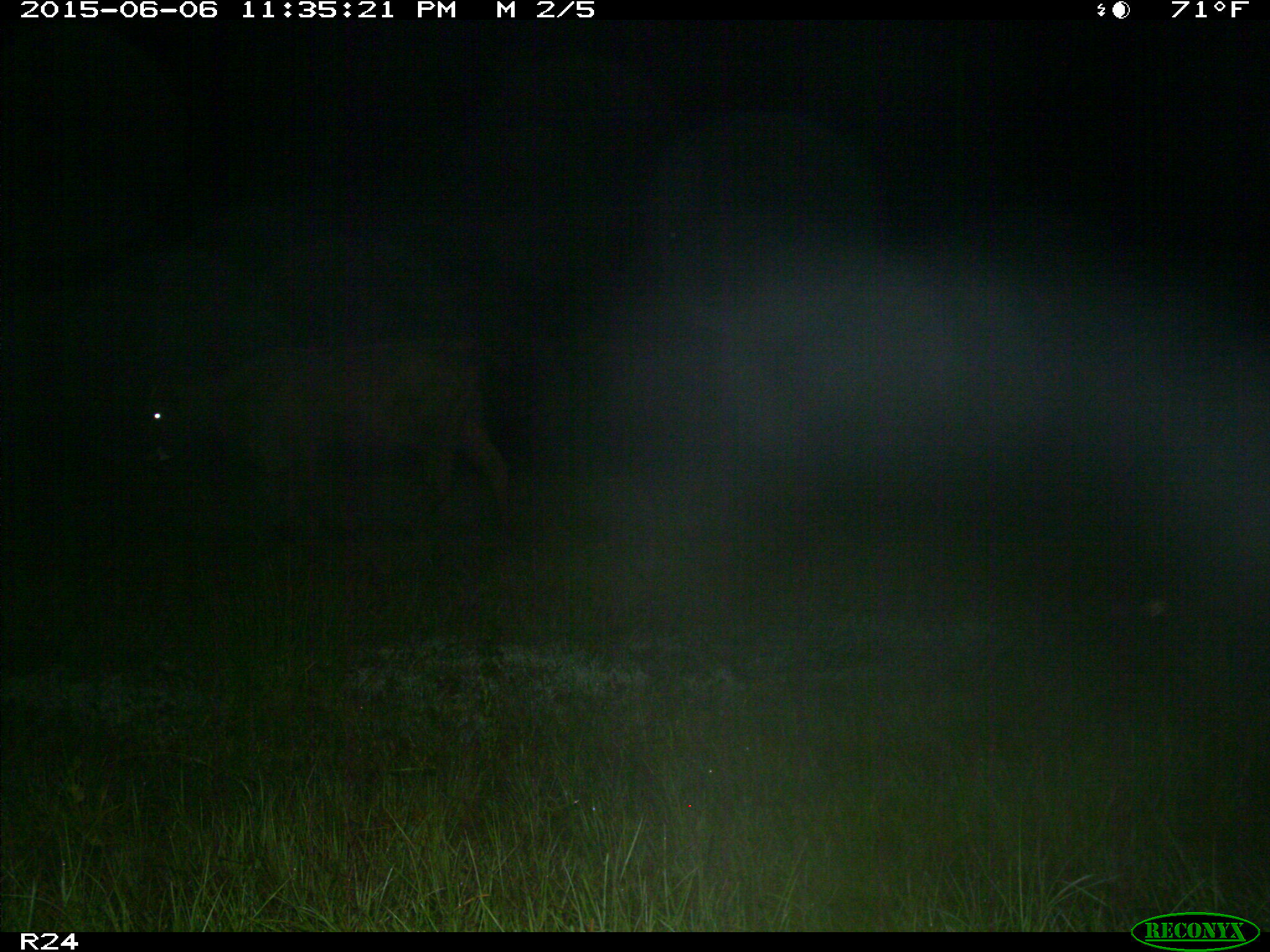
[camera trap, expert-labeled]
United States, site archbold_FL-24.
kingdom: Animalia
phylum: Chordata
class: Mammalia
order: Artiodactyla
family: Bovidae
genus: Bos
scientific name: Bos taurus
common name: domestic cow